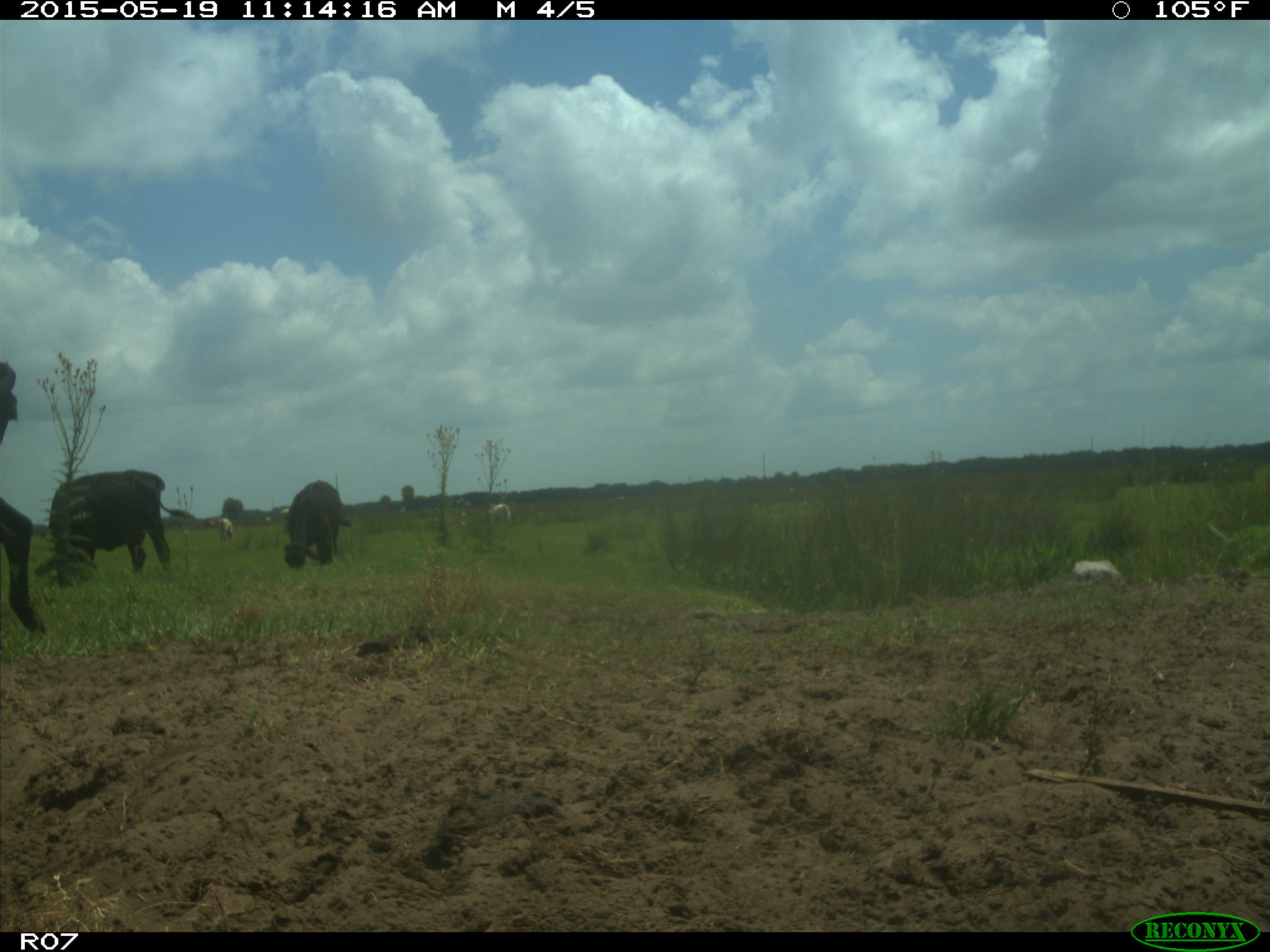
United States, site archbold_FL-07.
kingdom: Animalia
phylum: Chordata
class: Mammalia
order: Artiodactyla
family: Bovidae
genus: Bos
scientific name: Bos taurus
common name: domestic cow